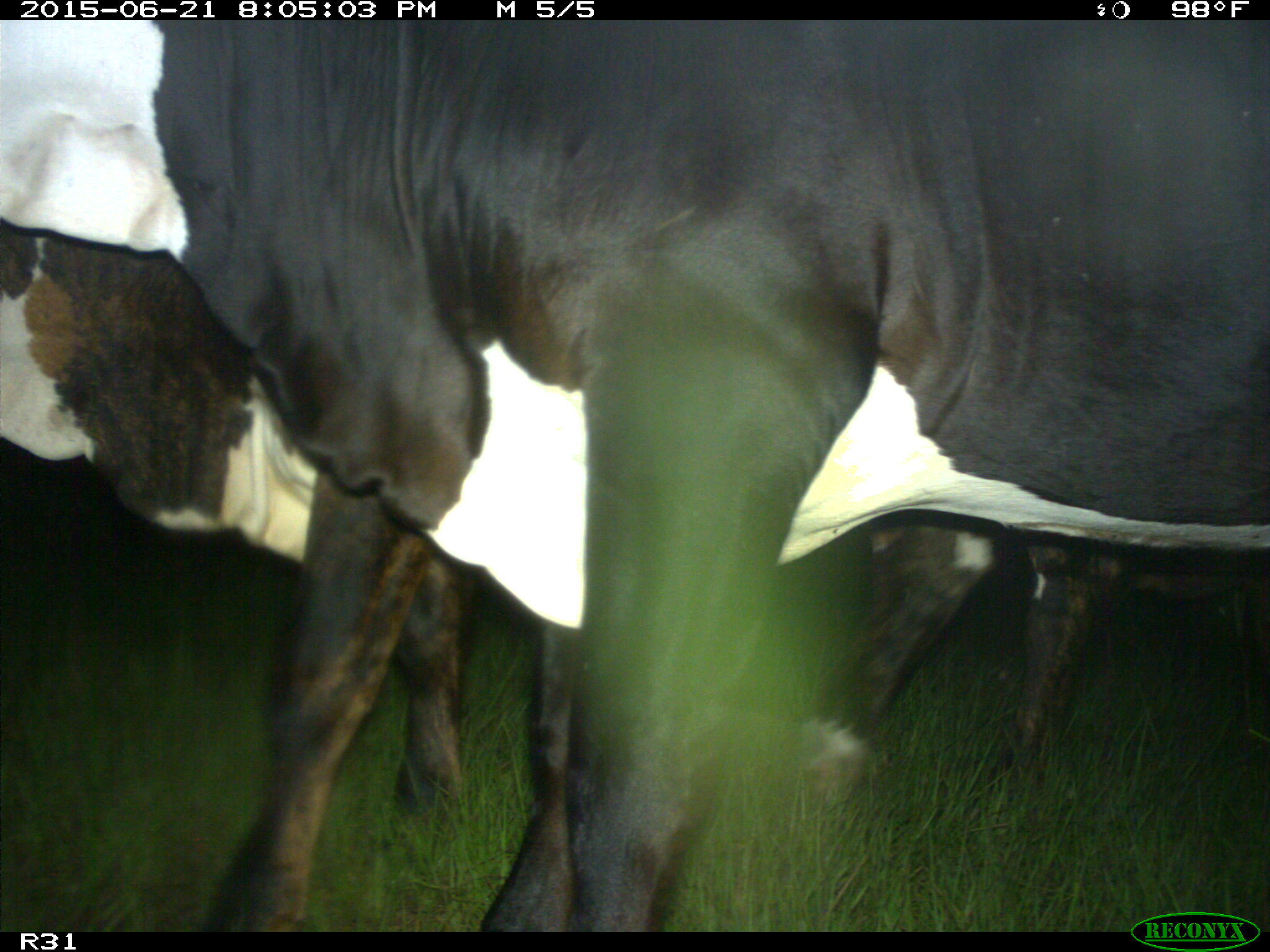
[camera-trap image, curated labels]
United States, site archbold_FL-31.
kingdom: Animalia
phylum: Chordata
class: Mammalia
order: Artiodactyla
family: Bovidae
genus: Bos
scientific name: Bos taurus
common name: domestic cow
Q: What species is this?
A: Bos taurus (domestic cow).